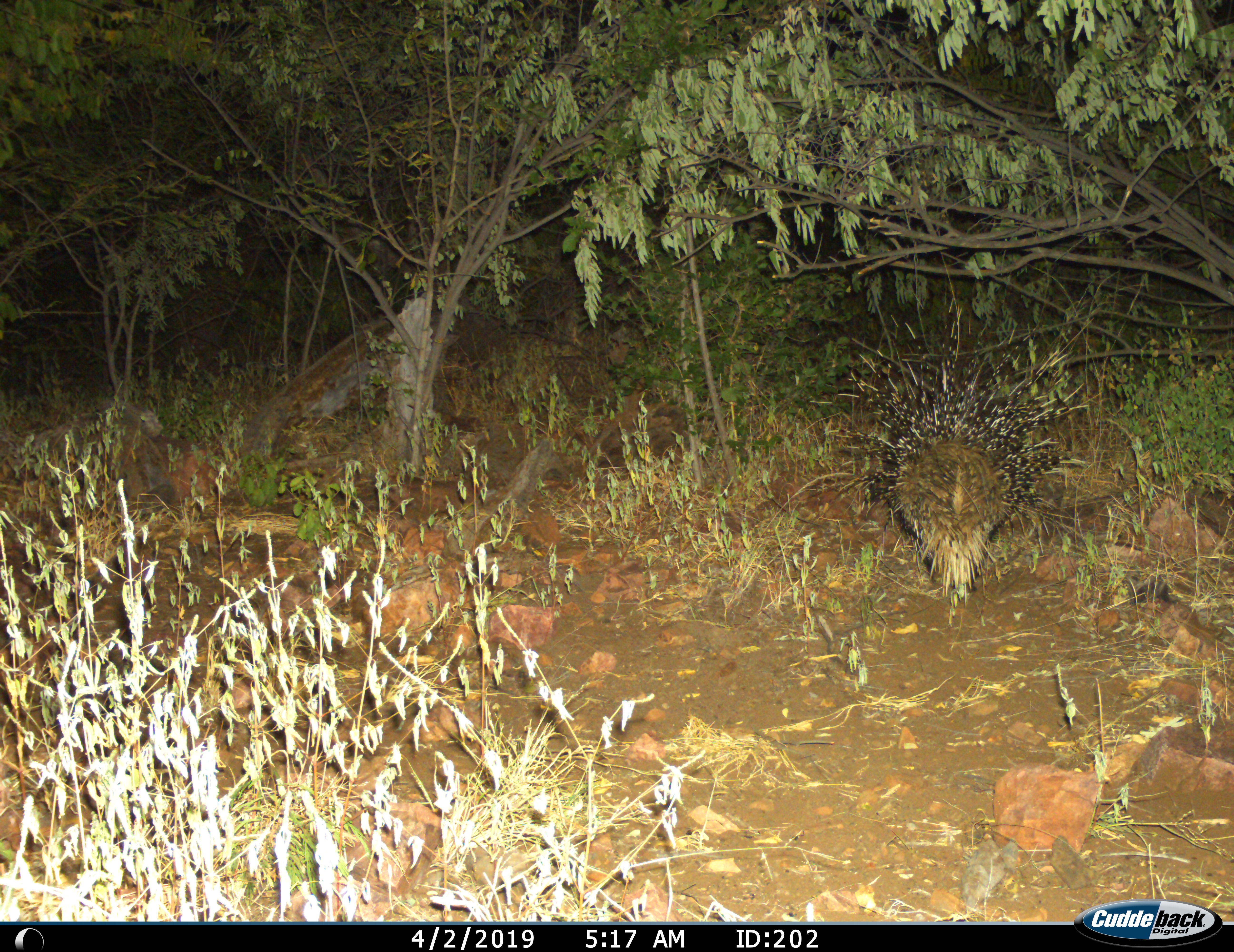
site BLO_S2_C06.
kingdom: Animalia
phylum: Chordata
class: Mammalia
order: Rodentia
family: Hystricidae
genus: Hystrix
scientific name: Hystrix cristata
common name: crested porcupine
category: porcupine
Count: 1.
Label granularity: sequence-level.